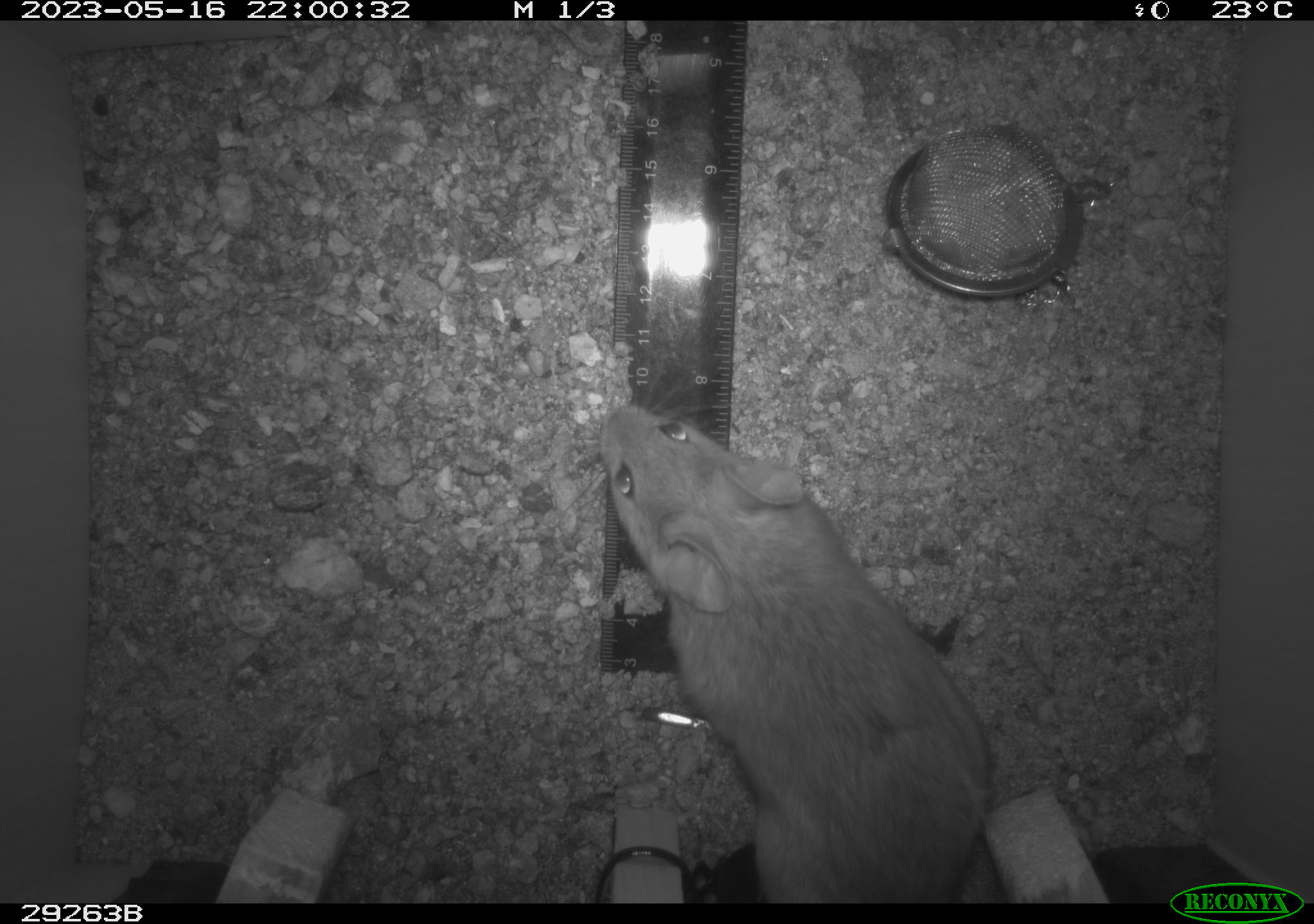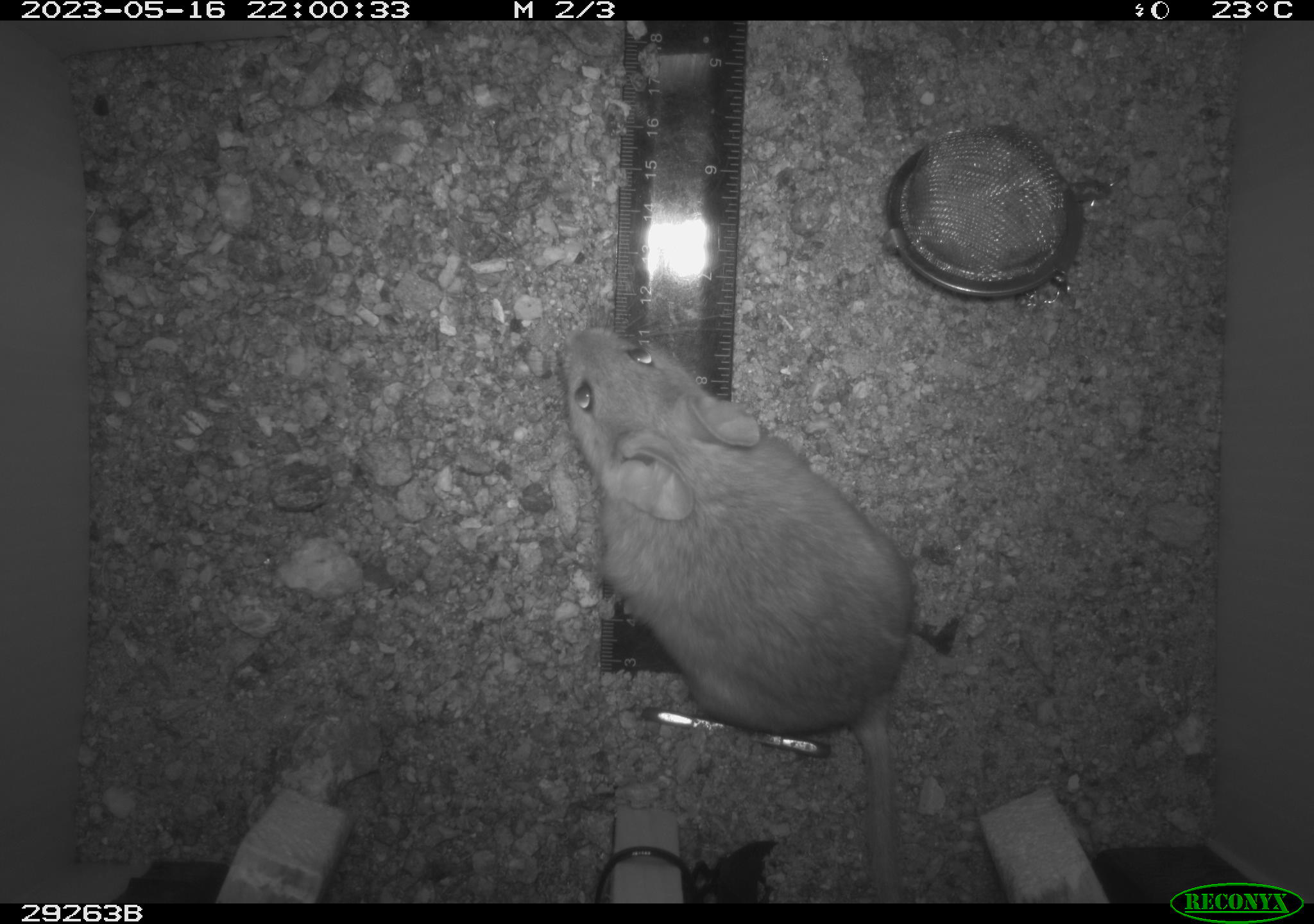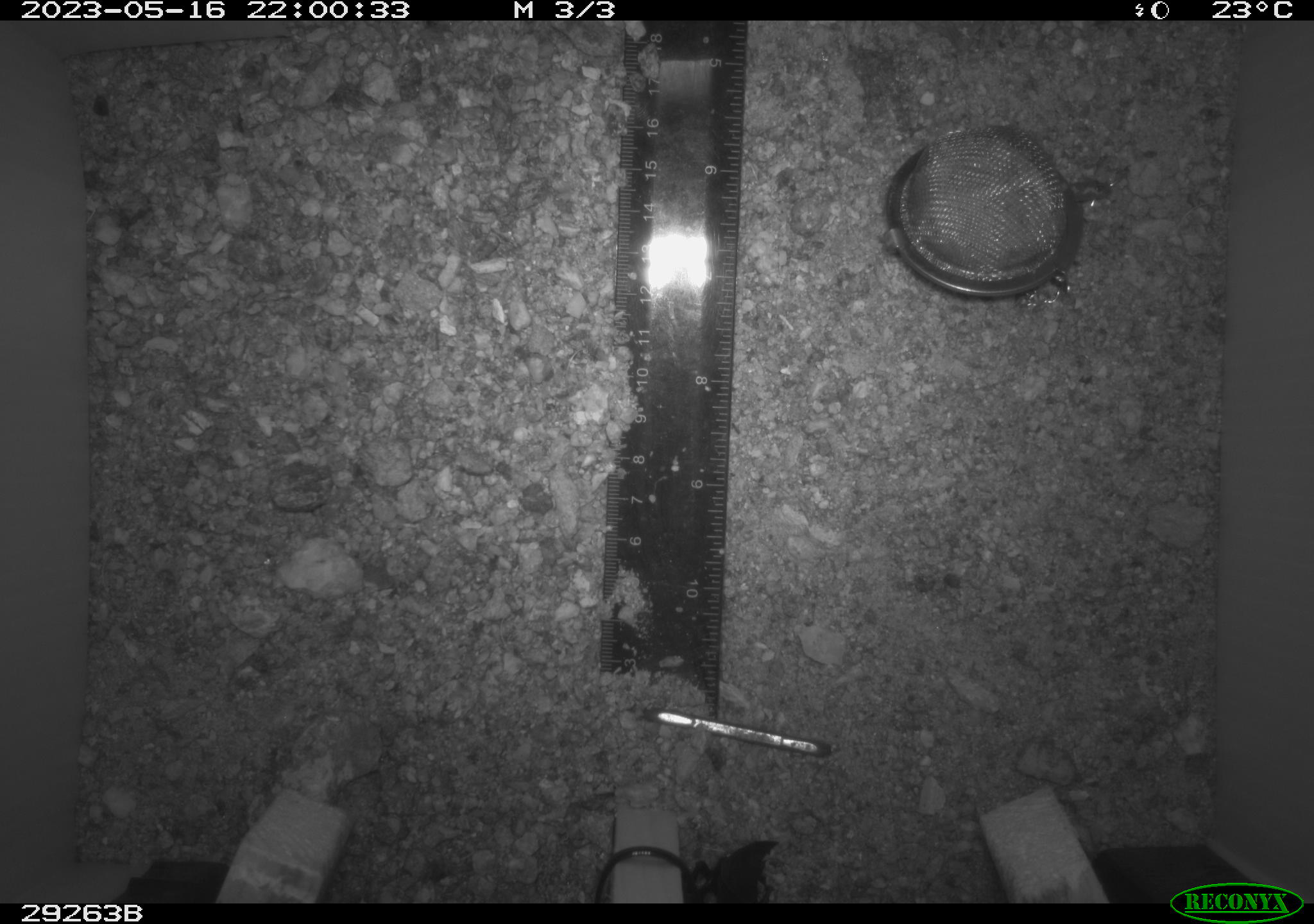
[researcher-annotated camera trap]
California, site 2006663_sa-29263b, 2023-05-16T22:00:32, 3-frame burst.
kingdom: Animalia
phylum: Chordata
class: Mammalia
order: Rodentia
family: Cricetidae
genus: Neotoma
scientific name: Neotoma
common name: pack rat or woodrat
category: neotoma species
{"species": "neotoma species (pack rat or woodrat) (Neotoma)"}